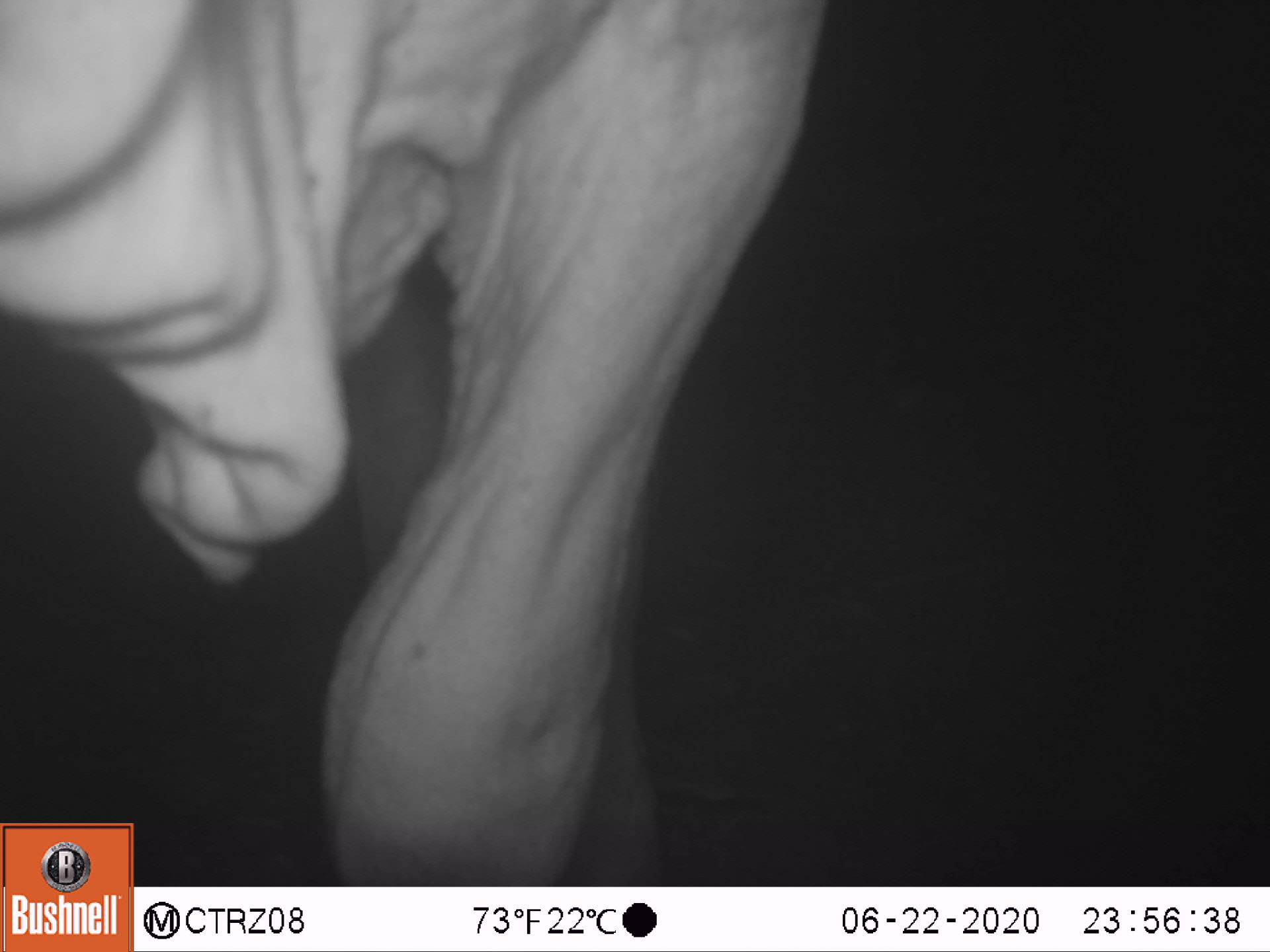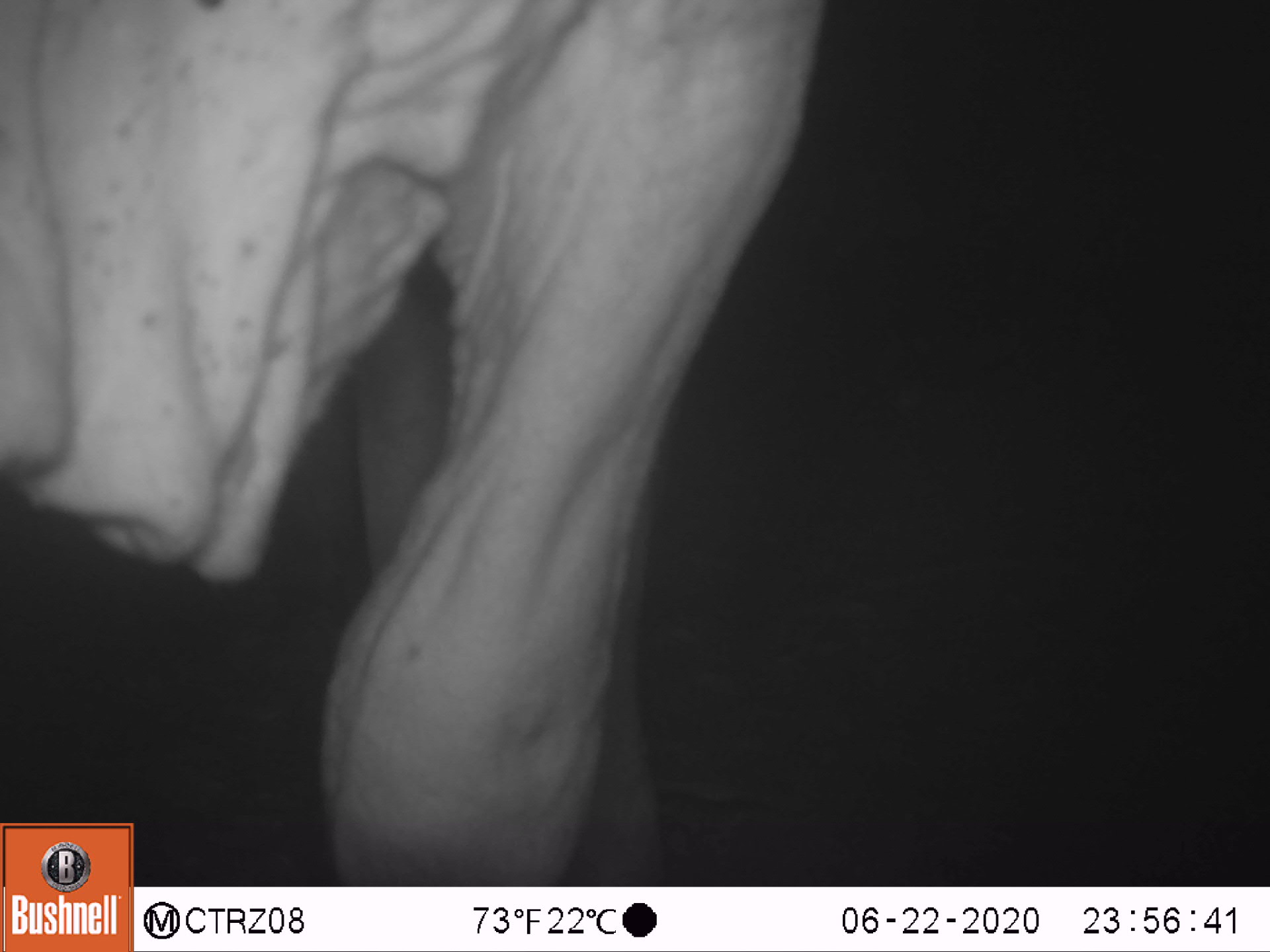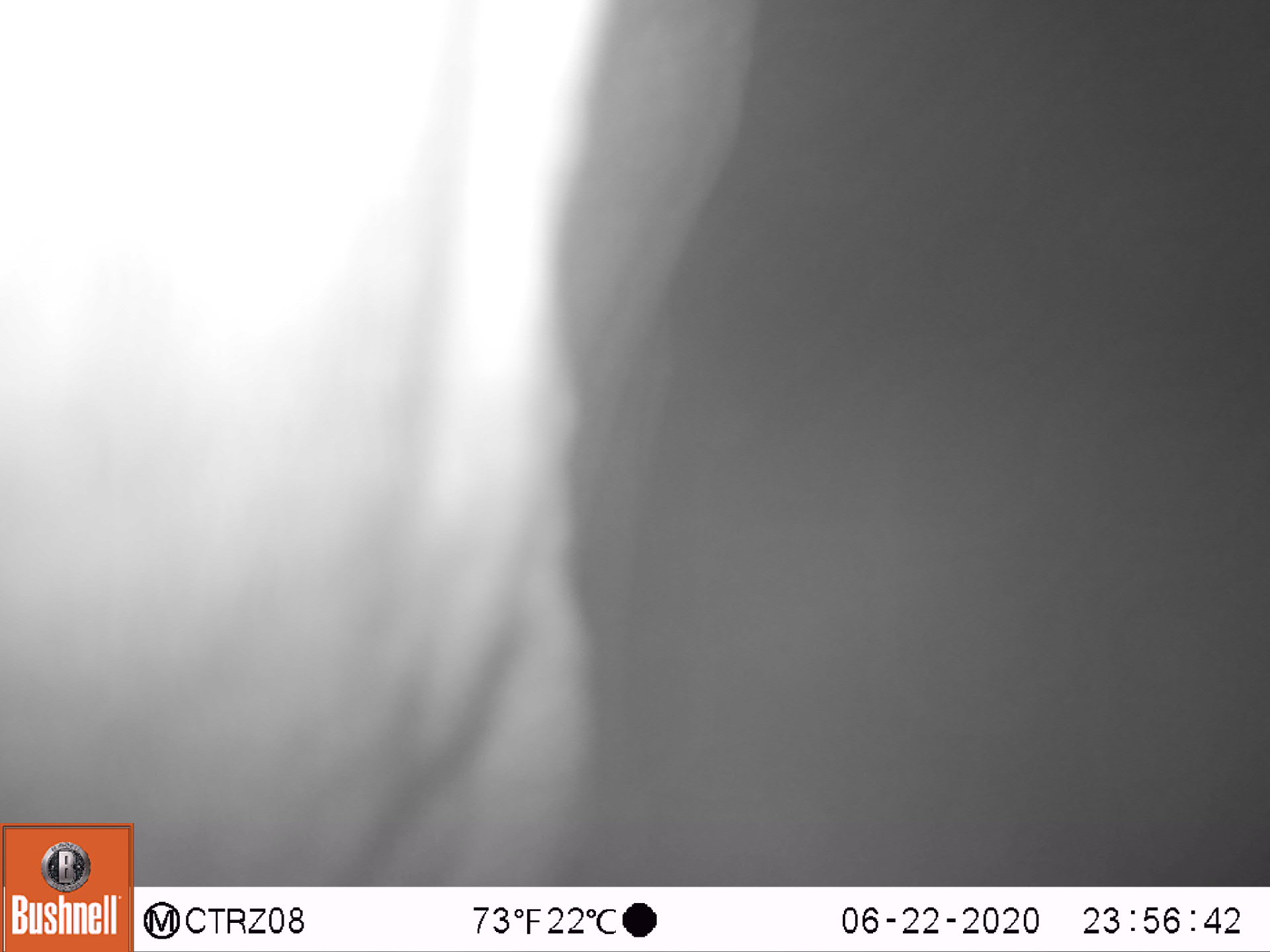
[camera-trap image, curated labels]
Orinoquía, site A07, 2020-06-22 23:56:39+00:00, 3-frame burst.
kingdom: Animalia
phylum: Chordata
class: Mammalia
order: Artiodactyla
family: Bovidae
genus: Bos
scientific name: Bos taurus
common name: cow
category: cattle